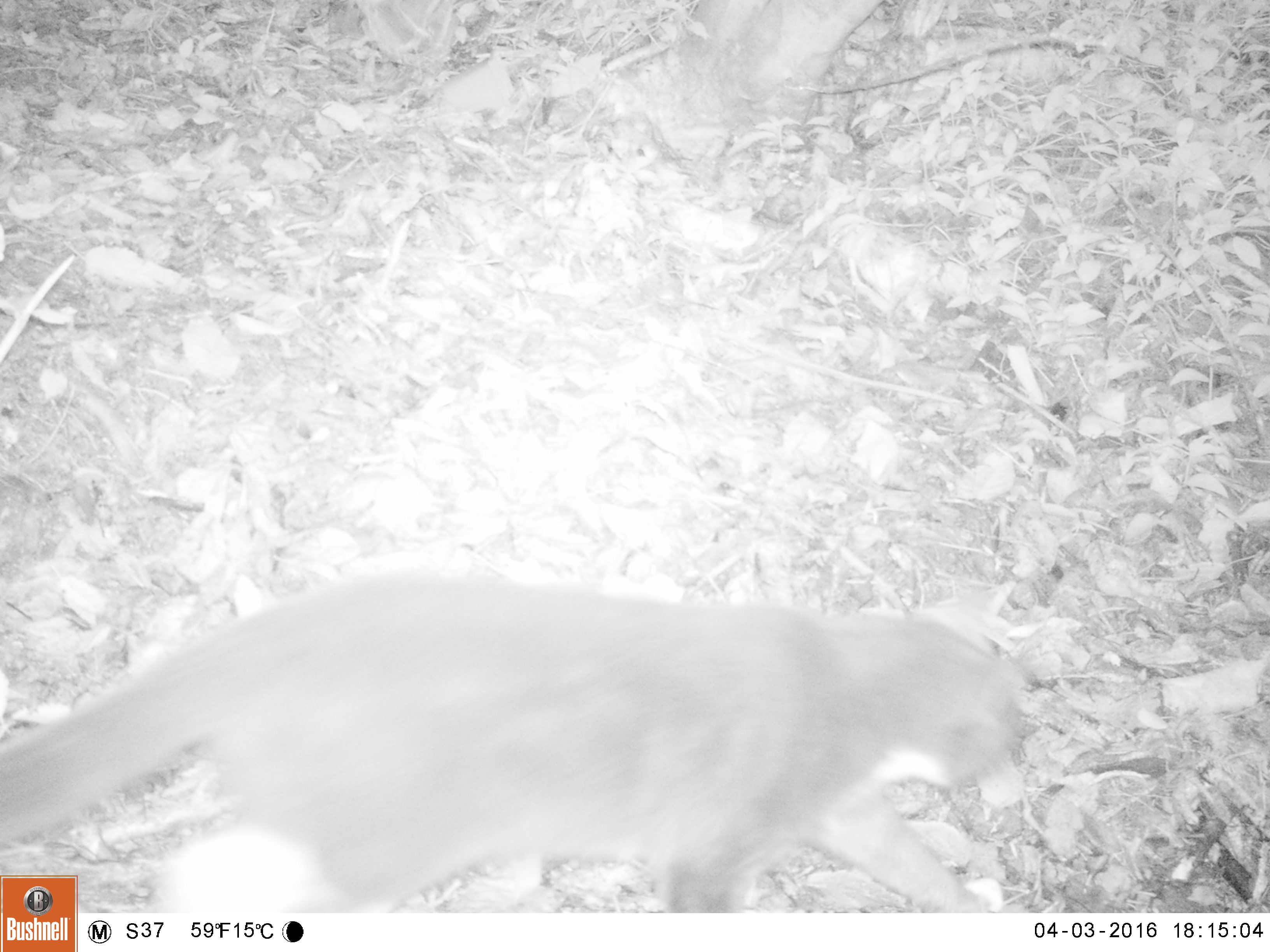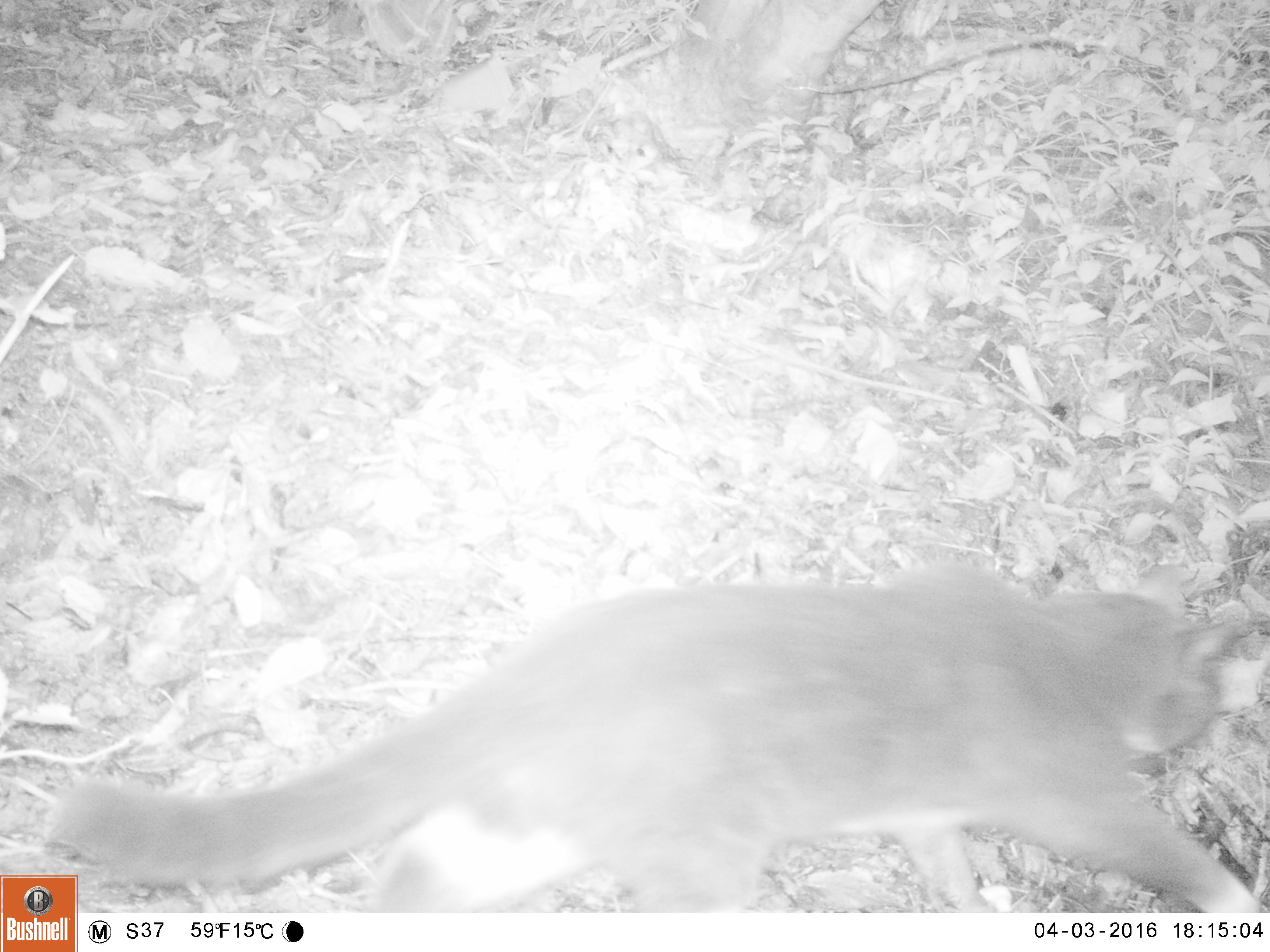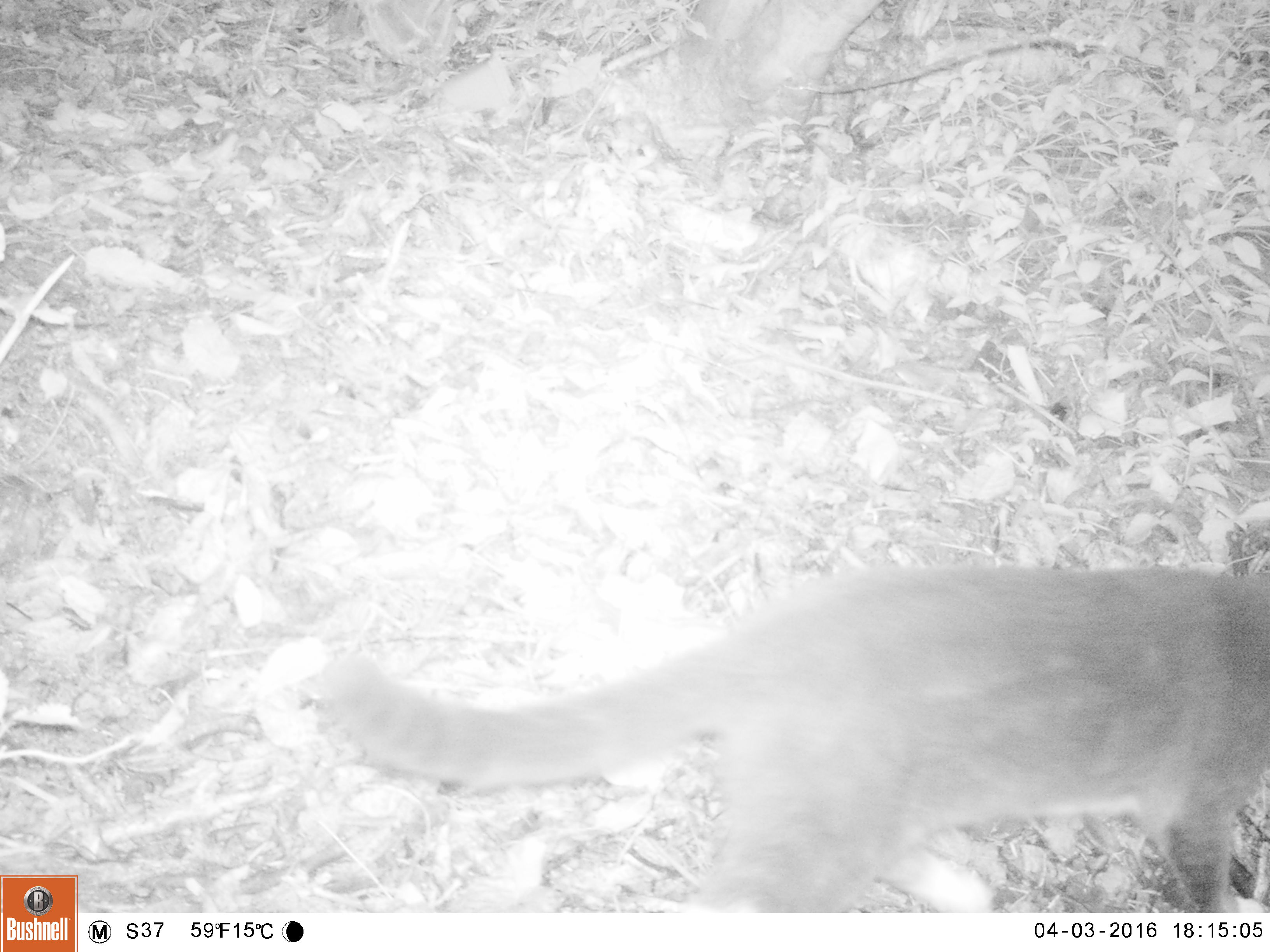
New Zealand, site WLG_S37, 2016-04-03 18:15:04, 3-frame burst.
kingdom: Animalia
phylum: Chordata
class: Mammalia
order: Carnivora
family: Felidae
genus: Felis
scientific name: Felis catus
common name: domestic cat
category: cat